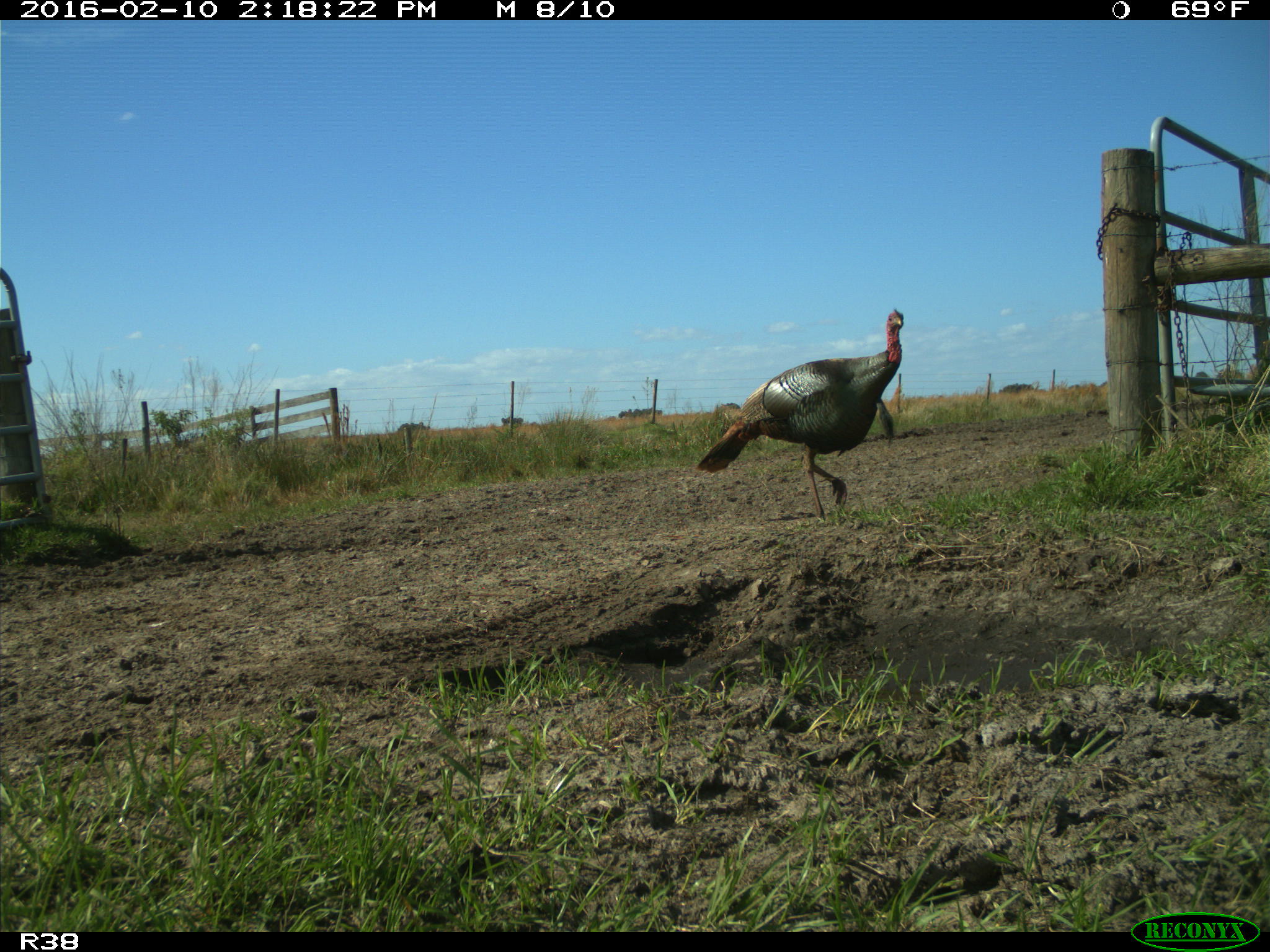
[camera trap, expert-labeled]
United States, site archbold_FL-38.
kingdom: Animalia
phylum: Chordata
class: Aves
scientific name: Aves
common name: birds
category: unidentified bird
Unidentified bird (birds) (Aves).